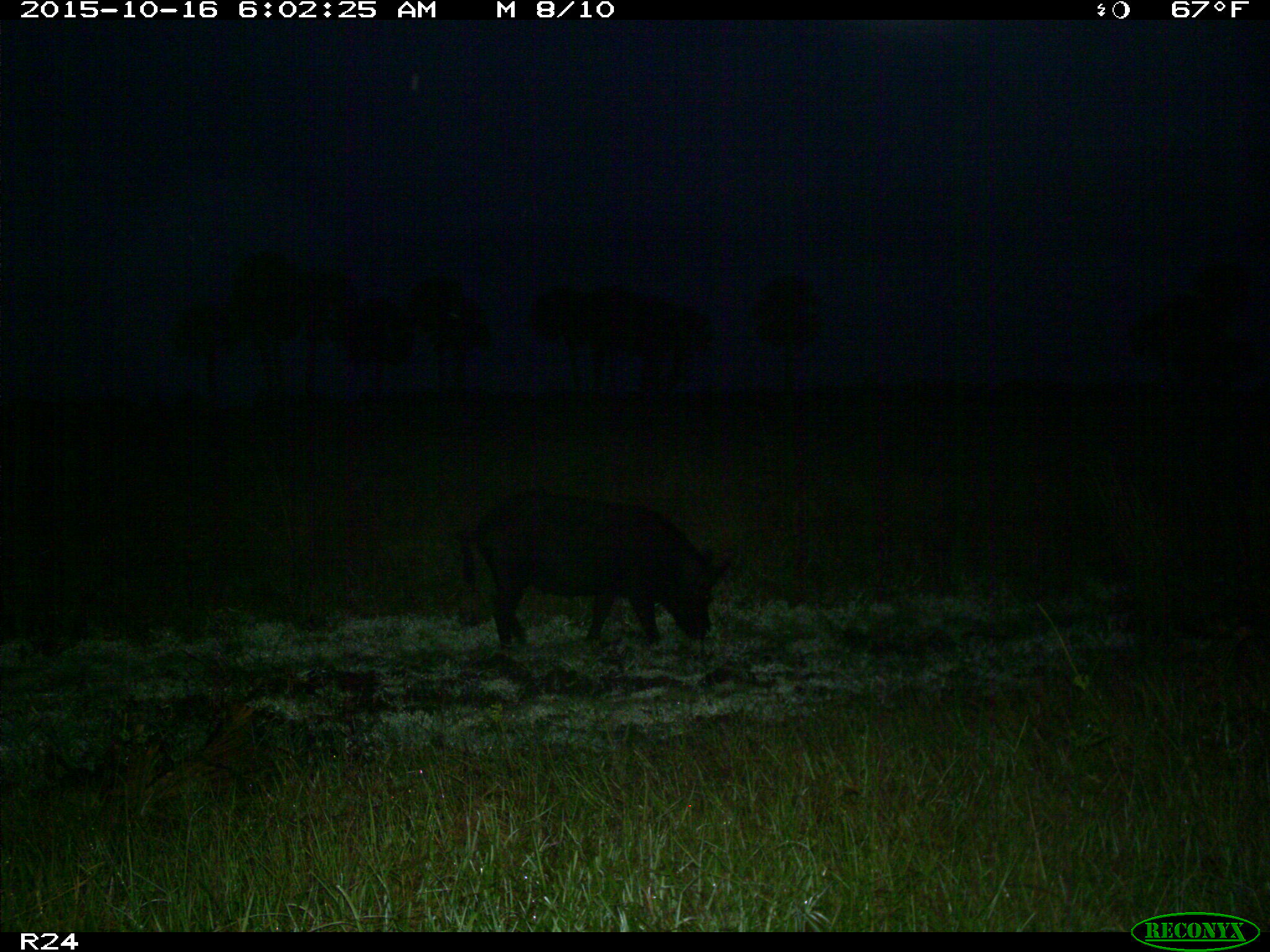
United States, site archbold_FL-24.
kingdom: Animalia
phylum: Chordata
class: Mammalia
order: Artiodactyla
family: Suidae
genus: Sus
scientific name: Sus scrofa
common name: wild boar